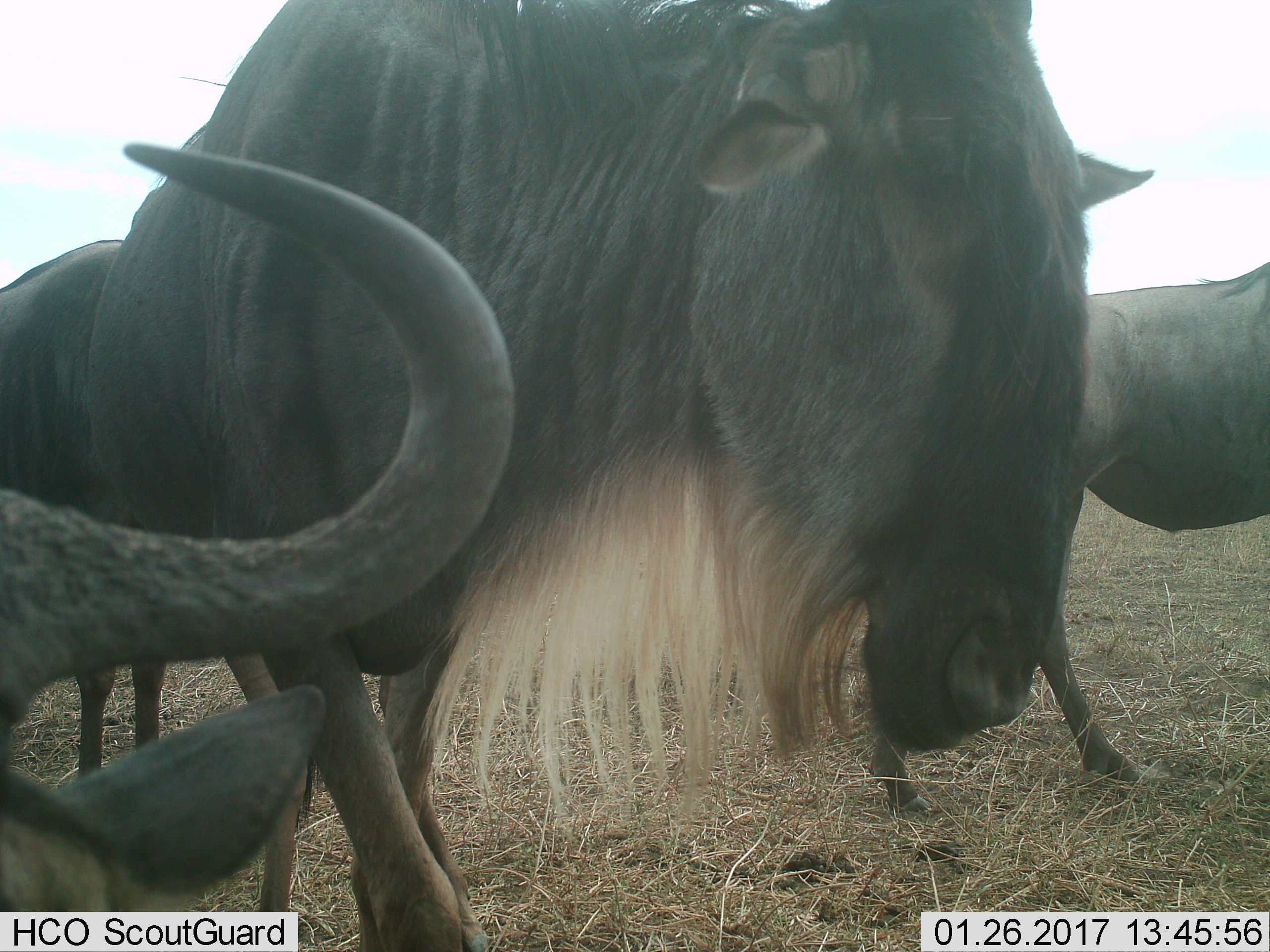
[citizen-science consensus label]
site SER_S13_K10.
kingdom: Animalia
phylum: Chordata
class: Mammalia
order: Artiodactyla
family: Bovidae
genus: Connochaetes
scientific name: Connochaetes taurinus taurinus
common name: blue wildebeest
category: wildebeestblue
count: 4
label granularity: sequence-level